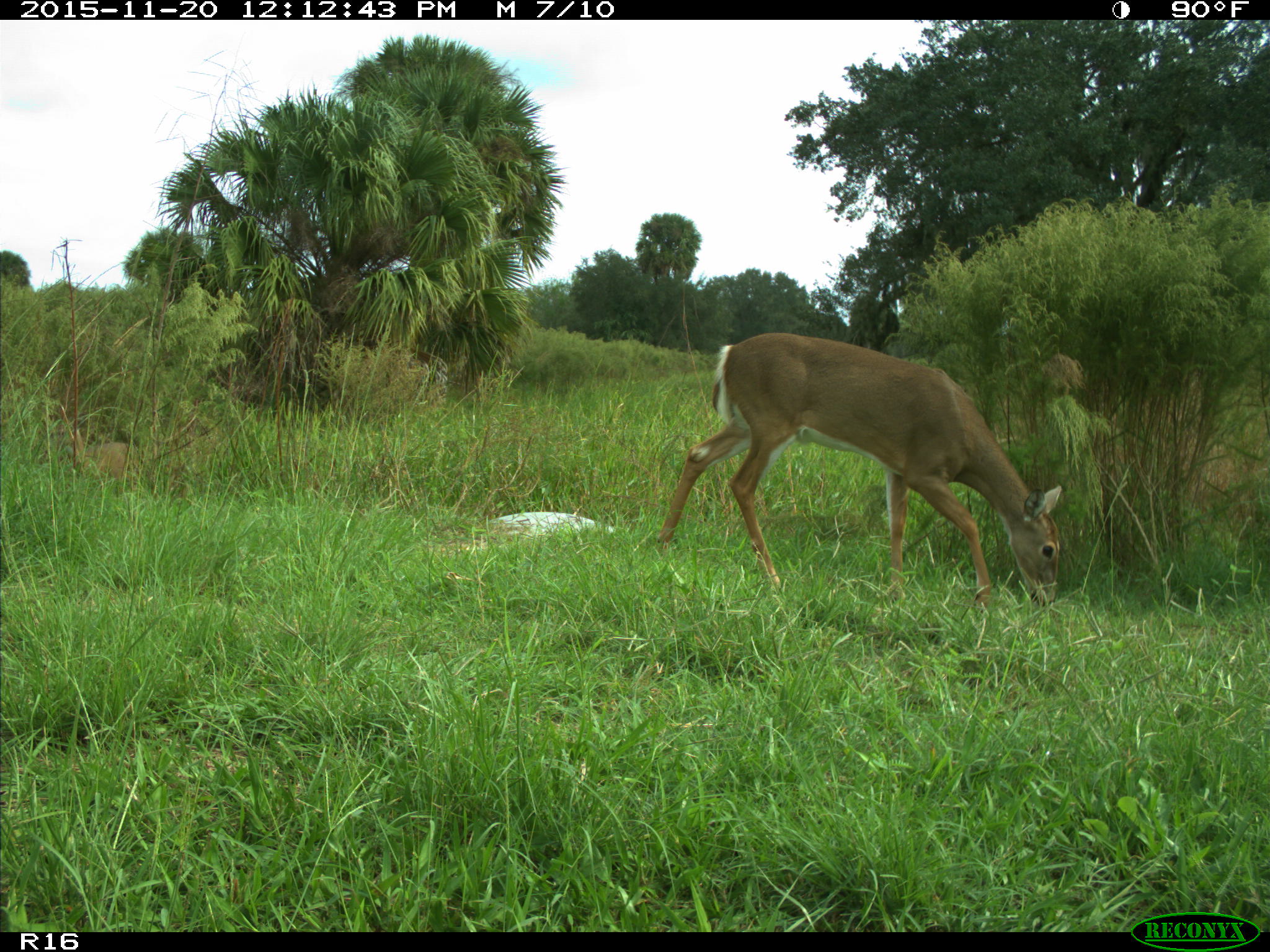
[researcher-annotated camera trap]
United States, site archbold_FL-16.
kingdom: Animalia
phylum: Chordata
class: Mammalia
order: Artiodactyla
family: Cervidae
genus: Odocoileus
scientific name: Odocoileus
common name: deer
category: unidentified deer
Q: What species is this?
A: Unidentified deer (deer) (Odocoileus).